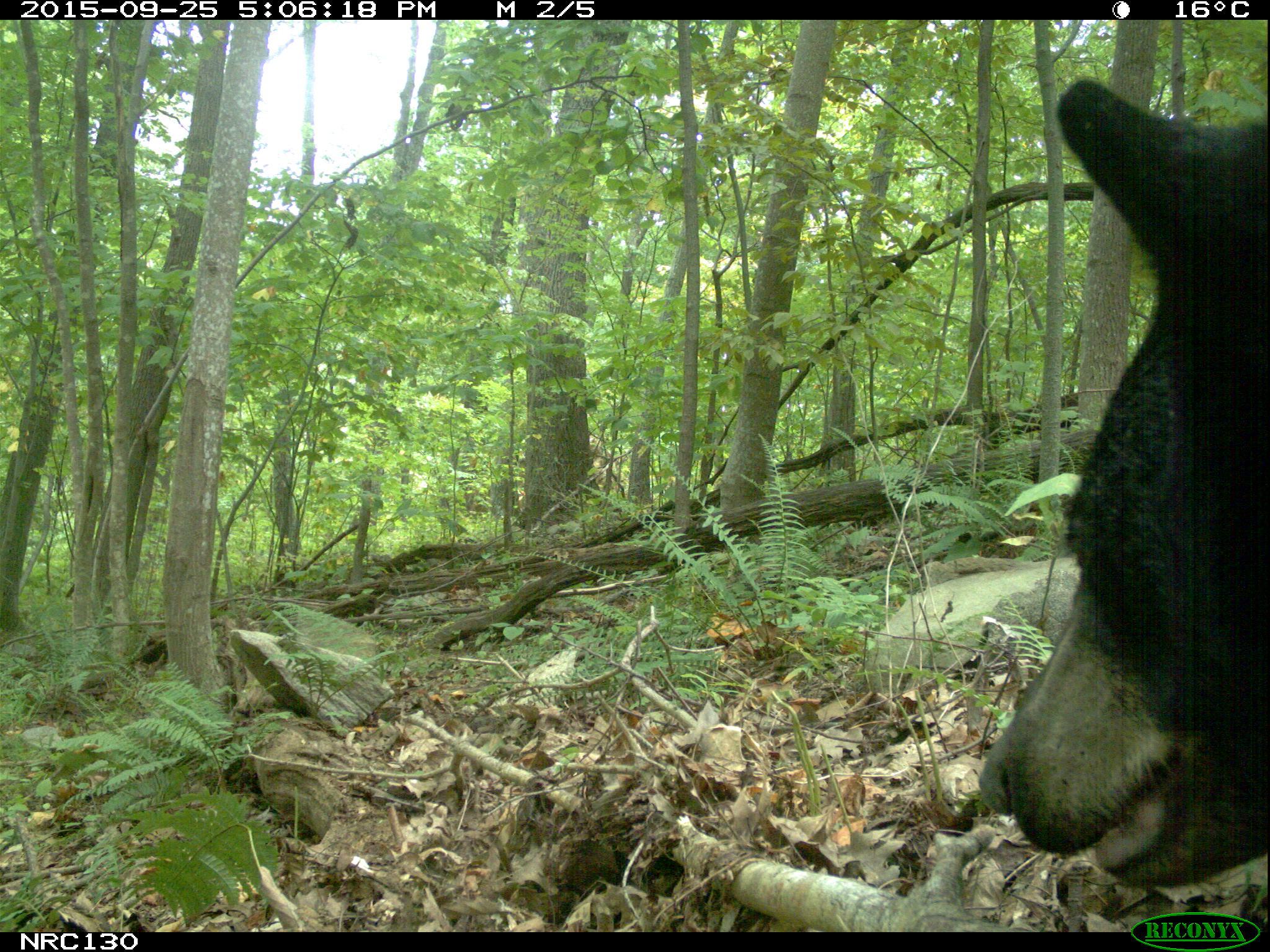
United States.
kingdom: Animalia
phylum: Chordata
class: Mammalia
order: Carnivora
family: Ursidae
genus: Ursus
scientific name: Ursus americanus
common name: american black bear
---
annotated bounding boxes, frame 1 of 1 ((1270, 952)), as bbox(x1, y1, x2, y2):
American Black Bear: bbox(977, 50, 1253, 895)